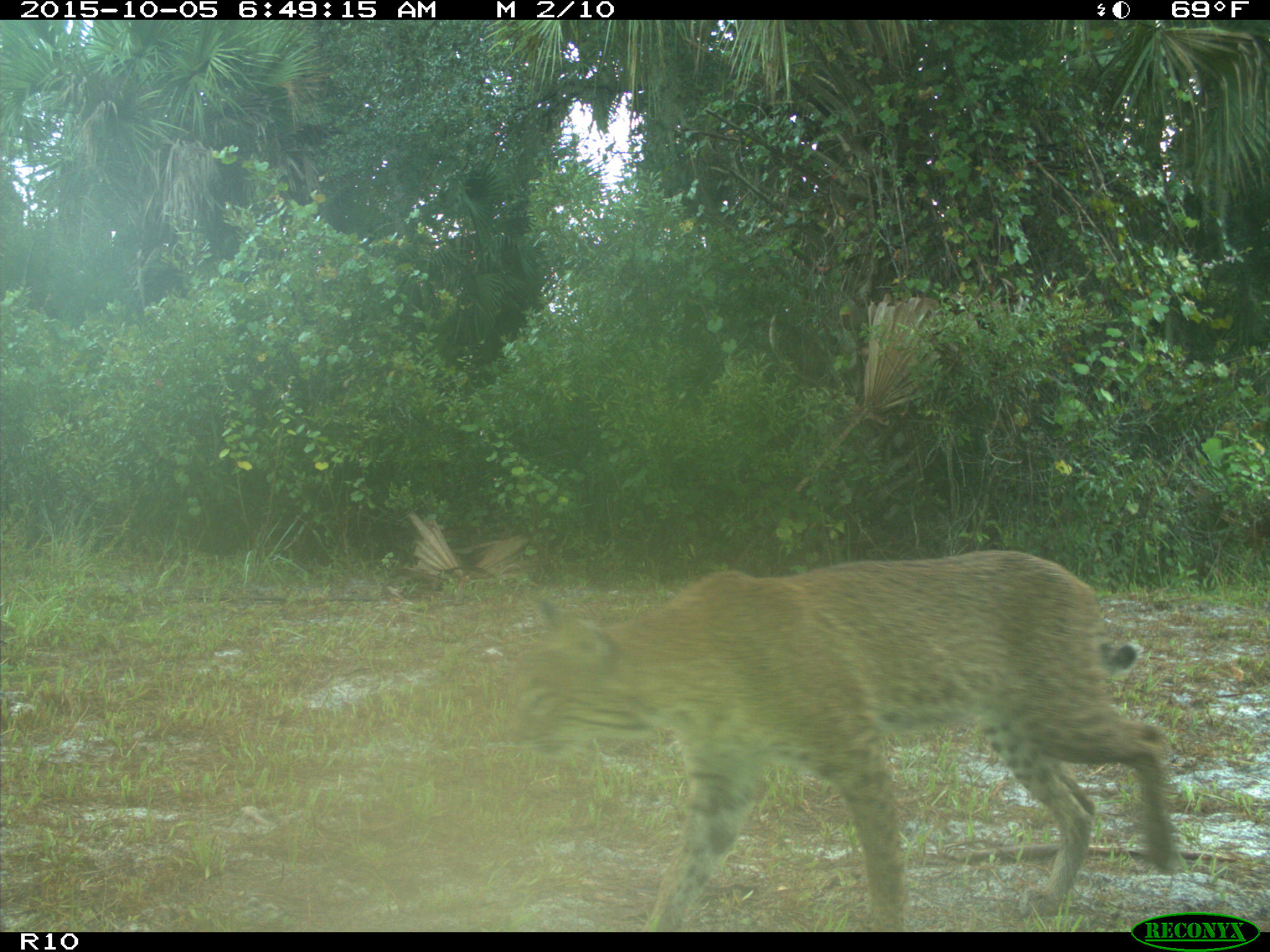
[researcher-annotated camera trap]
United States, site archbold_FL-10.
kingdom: Animalia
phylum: Chordata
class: Mammalia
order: Carnivora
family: Felidae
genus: Lynx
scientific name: Lynx rufus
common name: bobcat